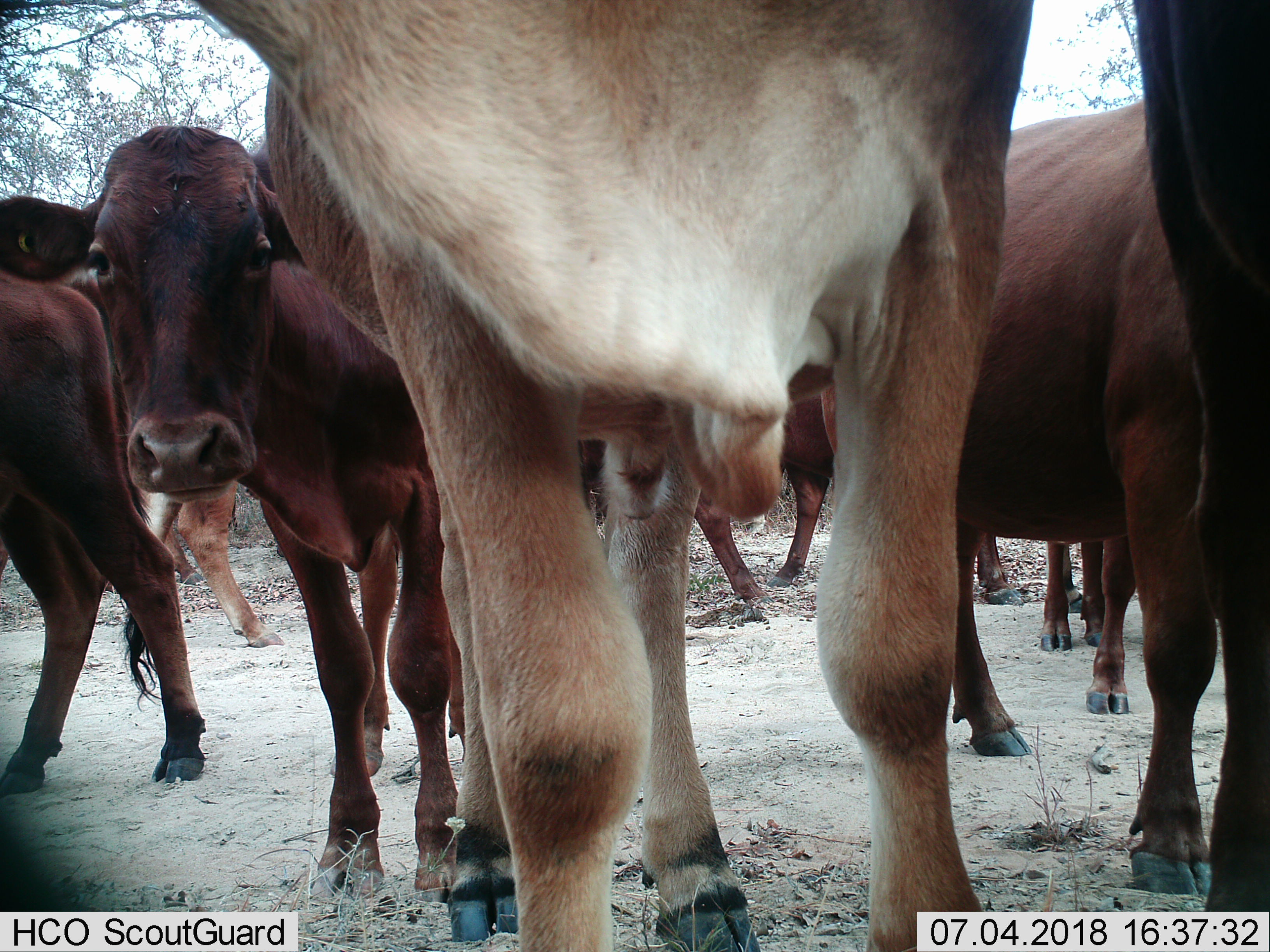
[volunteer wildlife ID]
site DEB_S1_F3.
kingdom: Animalia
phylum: Chordata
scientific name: Vertebrata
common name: domestic animal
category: domesticanimal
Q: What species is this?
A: Domesticanimal (domestic animal) (Vertebrata).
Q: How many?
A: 10.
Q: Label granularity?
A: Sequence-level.